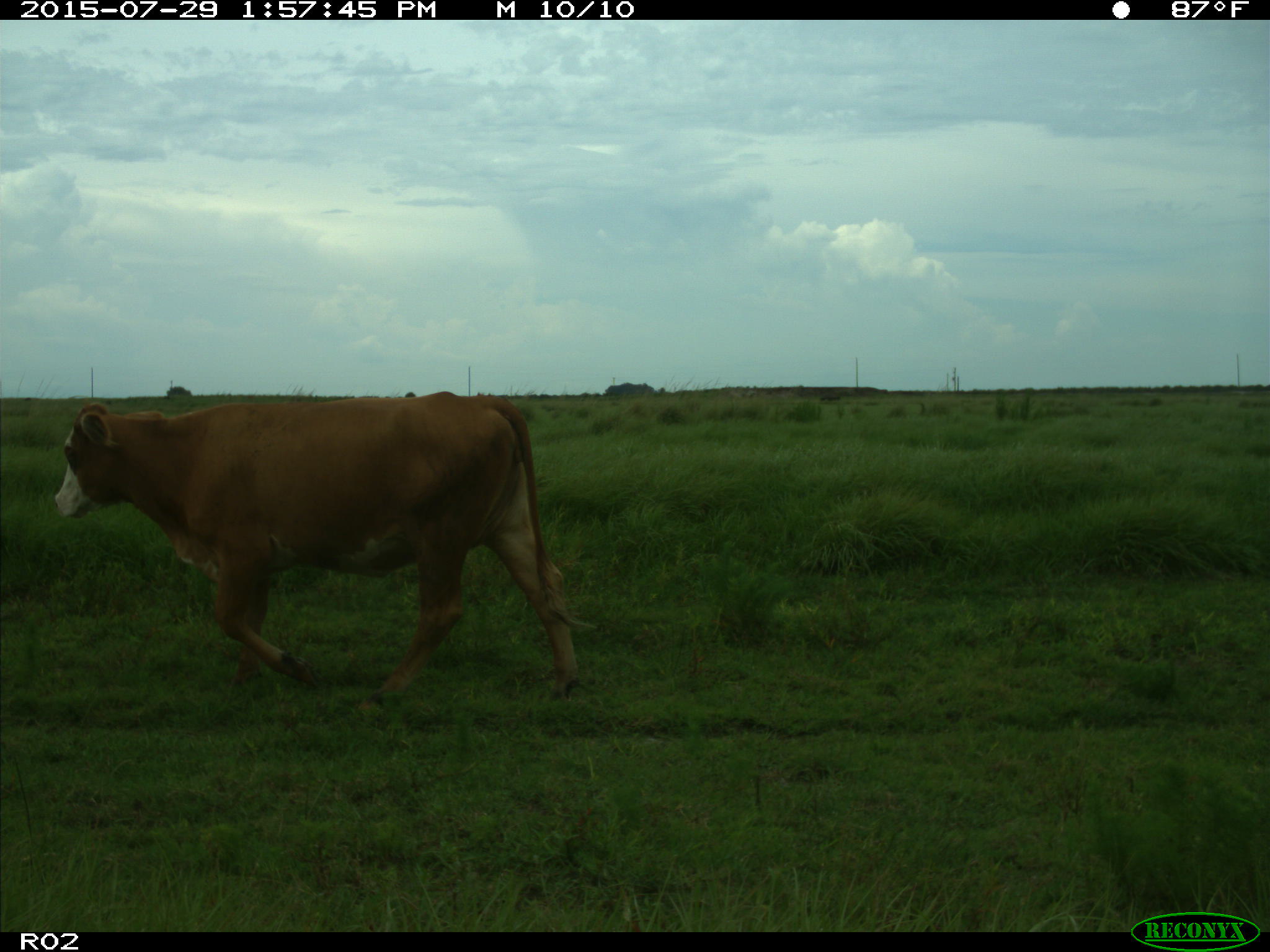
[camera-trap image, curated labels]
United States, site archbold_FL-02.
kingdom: Animalia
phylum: Chordata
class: Mammalia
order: Artiodactyla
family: Bovidae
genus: Bos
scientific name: Bos taurus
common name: domestic cow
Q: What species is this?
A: Bos taurus (domestic cow).